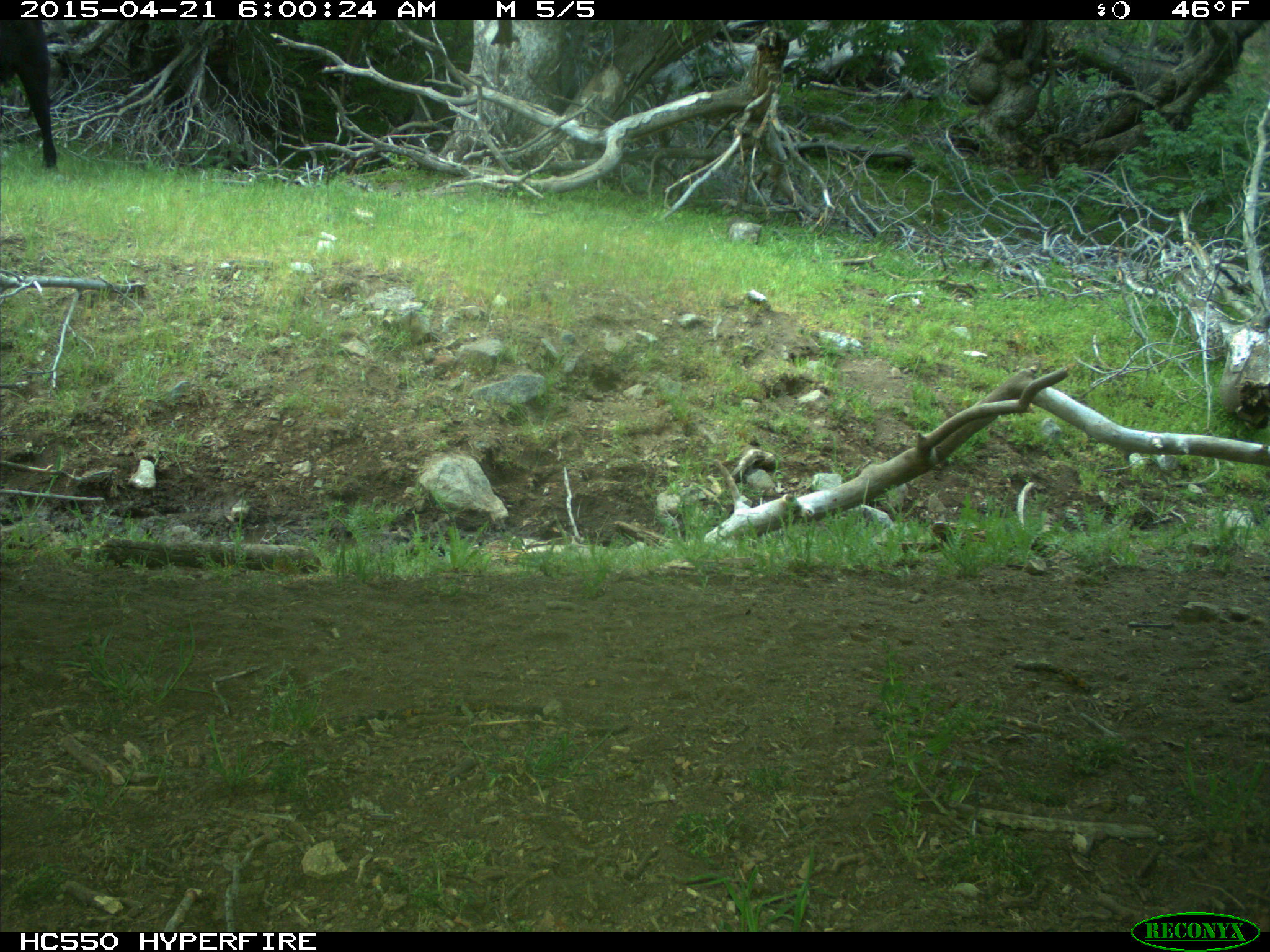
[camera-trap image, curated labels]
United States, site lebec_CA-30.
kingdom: Animalia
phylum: Chordata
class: Mammalia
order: Artiodactyla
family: Bovidae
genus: Bos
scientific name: Bos taurus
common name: domestic cow